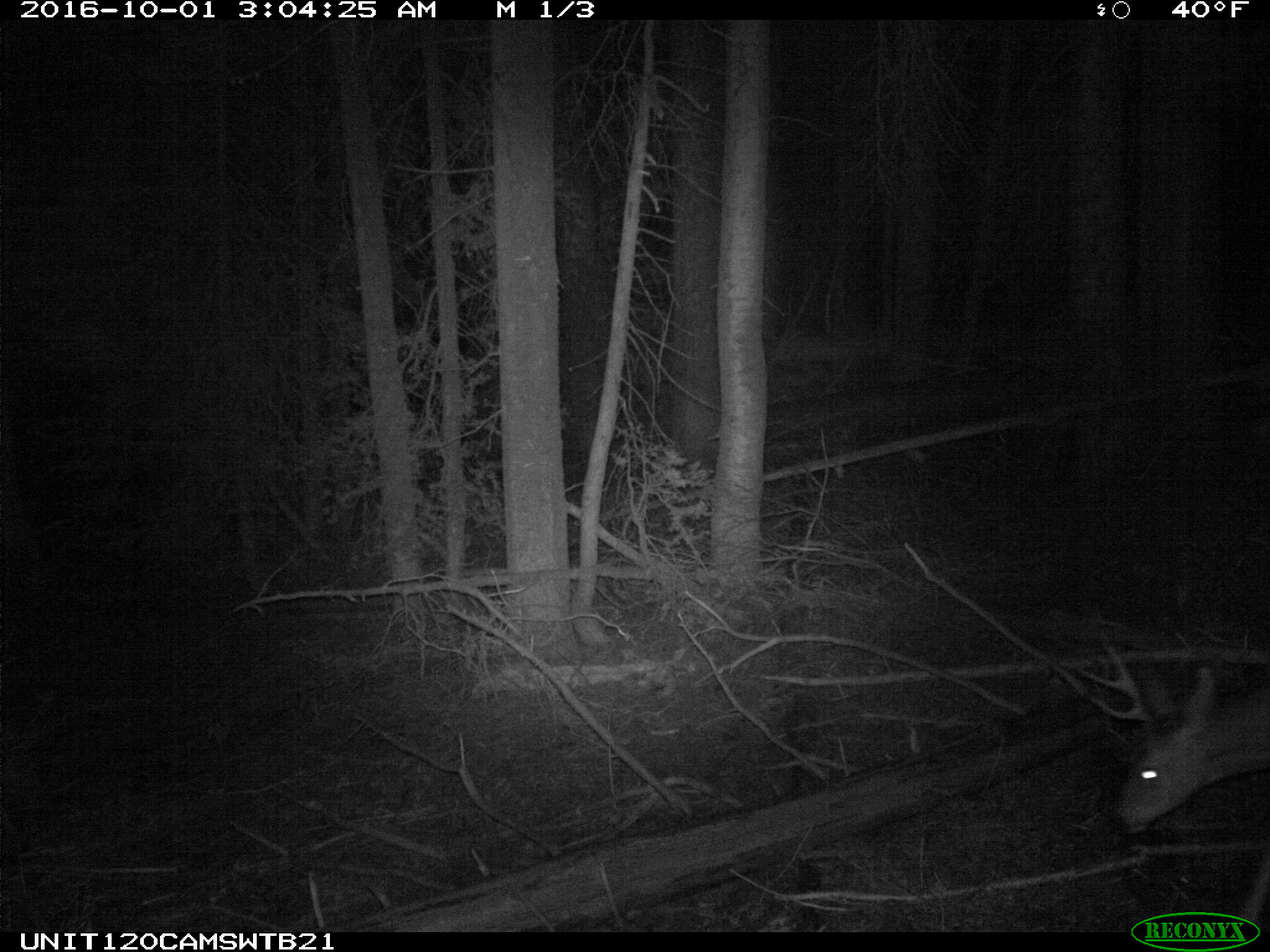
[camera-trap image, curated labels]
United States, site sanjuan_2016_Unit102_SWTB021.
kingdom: Animalia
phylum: Chordata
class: Mammalia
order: Artiodactyla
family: Cervidae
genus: Odocoileus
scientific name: Odocoileus hemionus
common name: mule deer